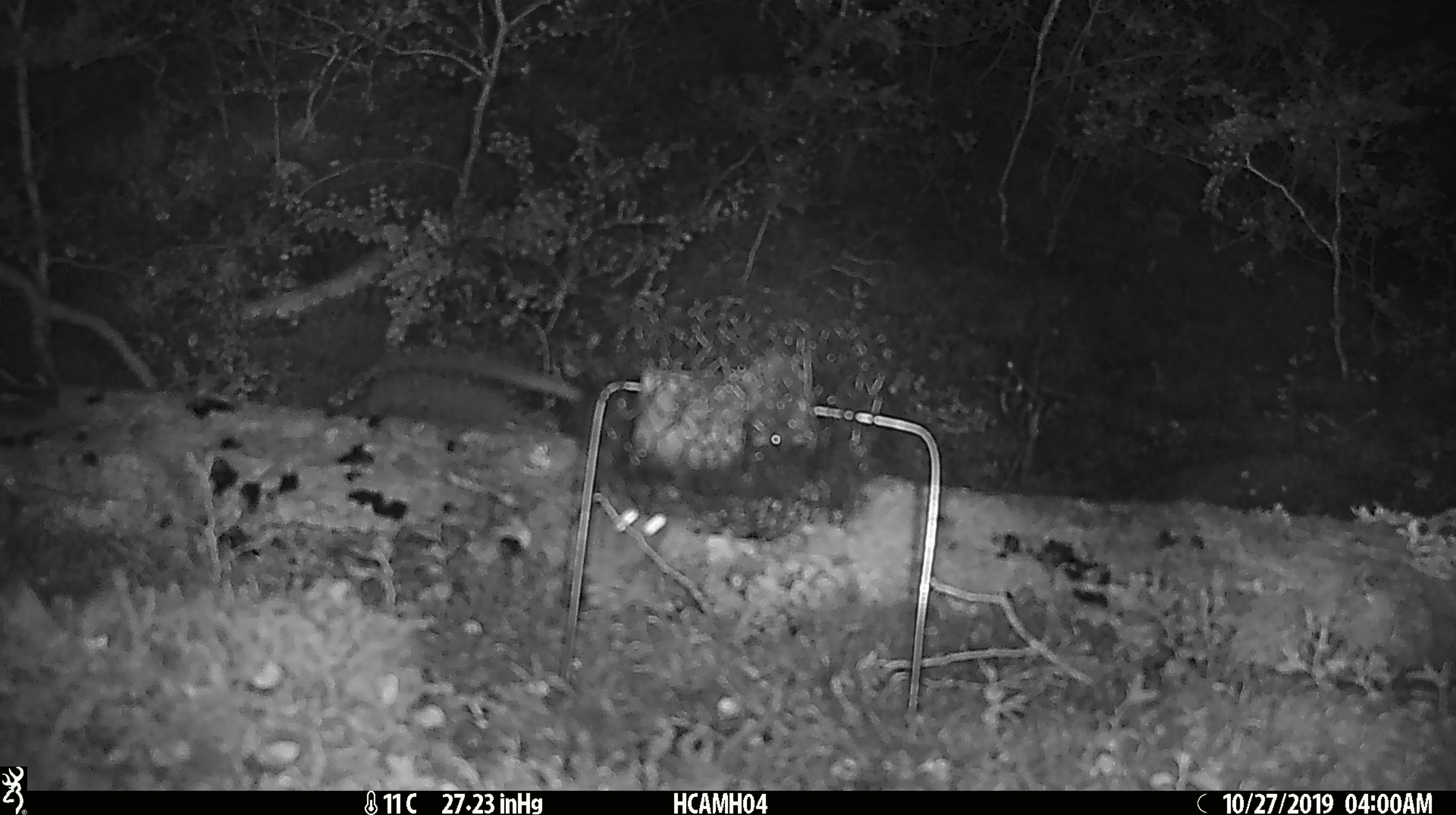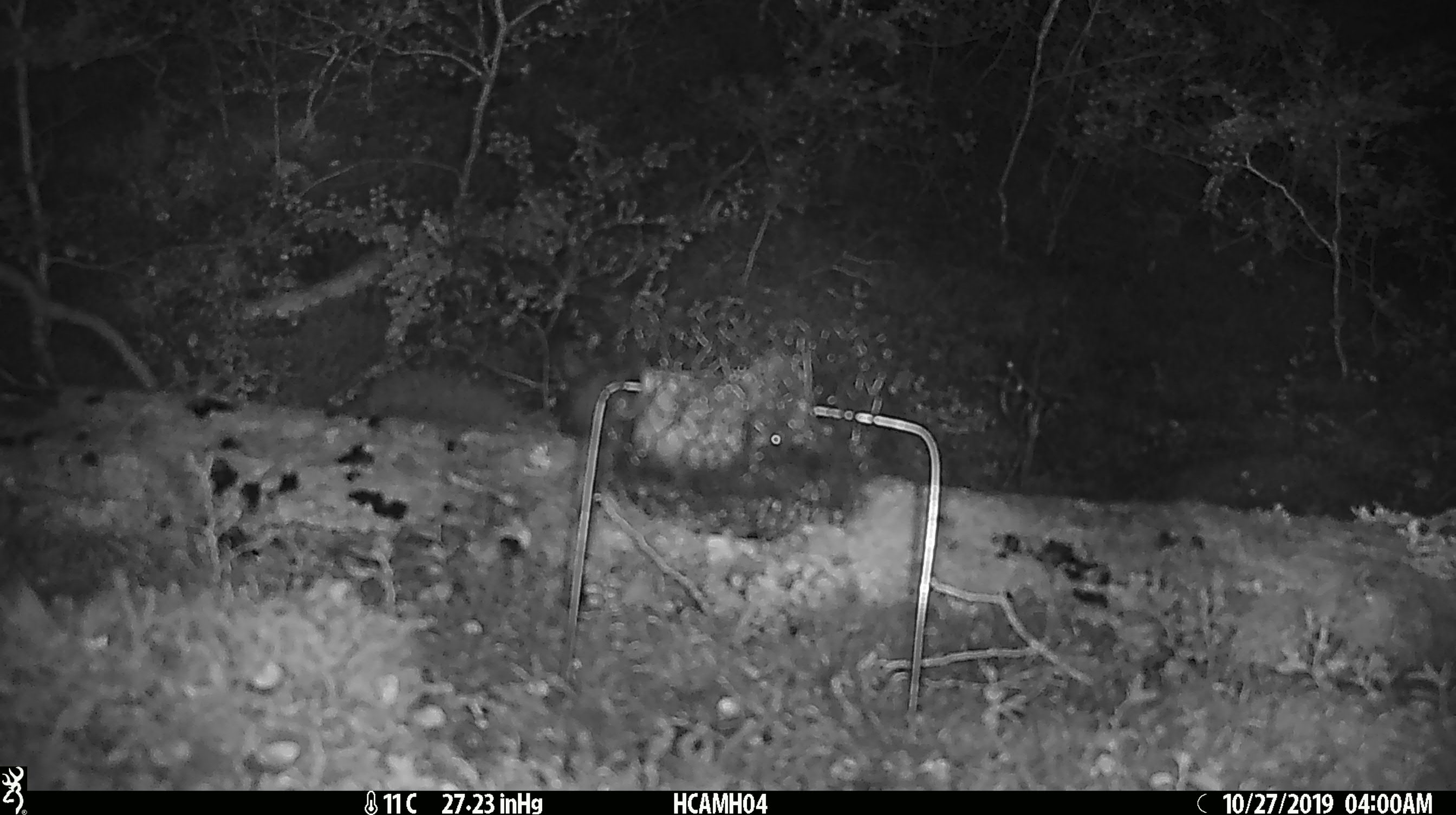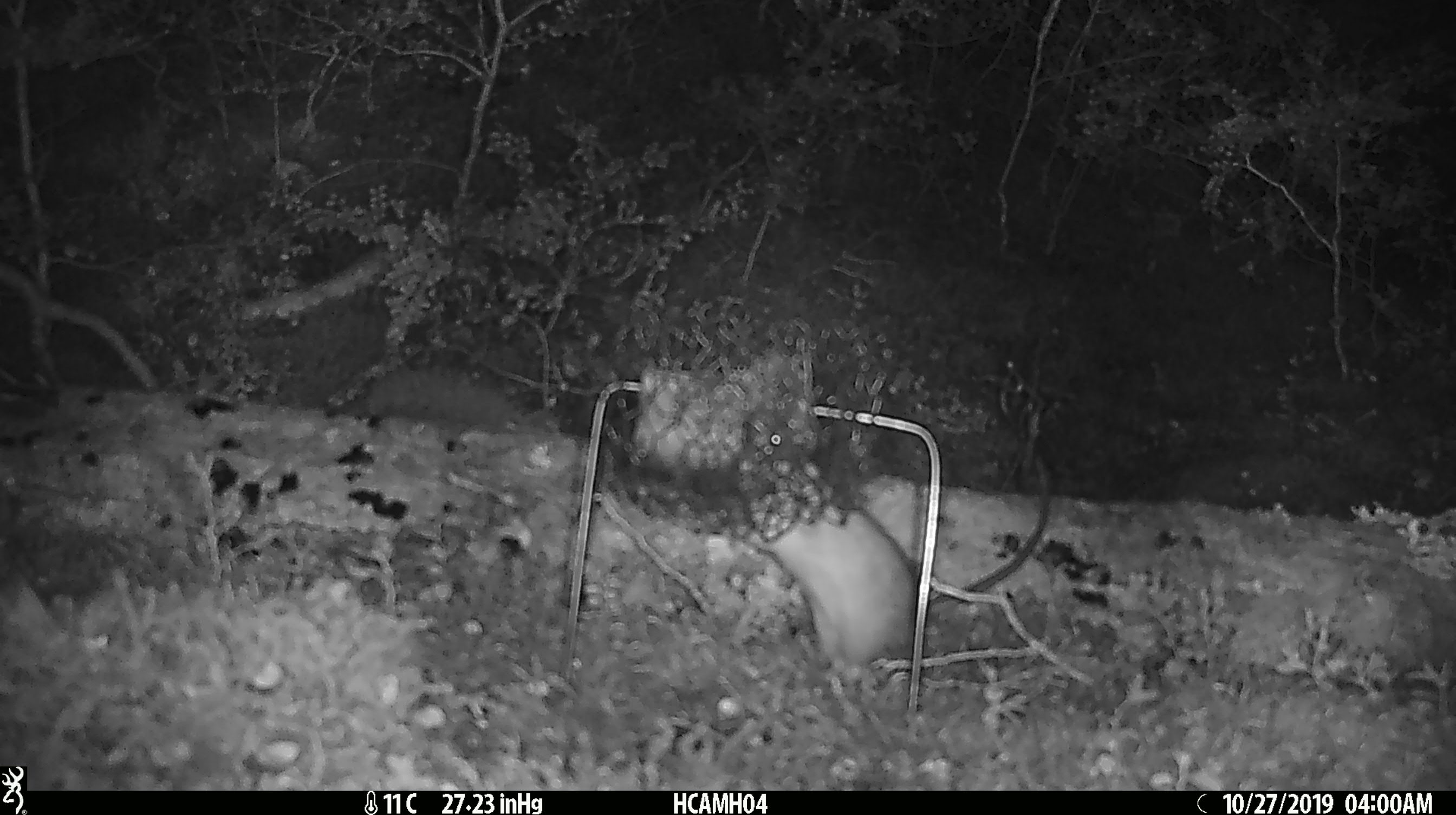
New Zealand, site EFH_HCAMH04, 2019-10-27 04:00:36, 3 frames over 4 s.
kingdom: Animalia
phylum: Chordata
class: Mammalia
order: Rodentia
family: Muridae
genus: Rattus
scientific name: Rattus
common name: rat